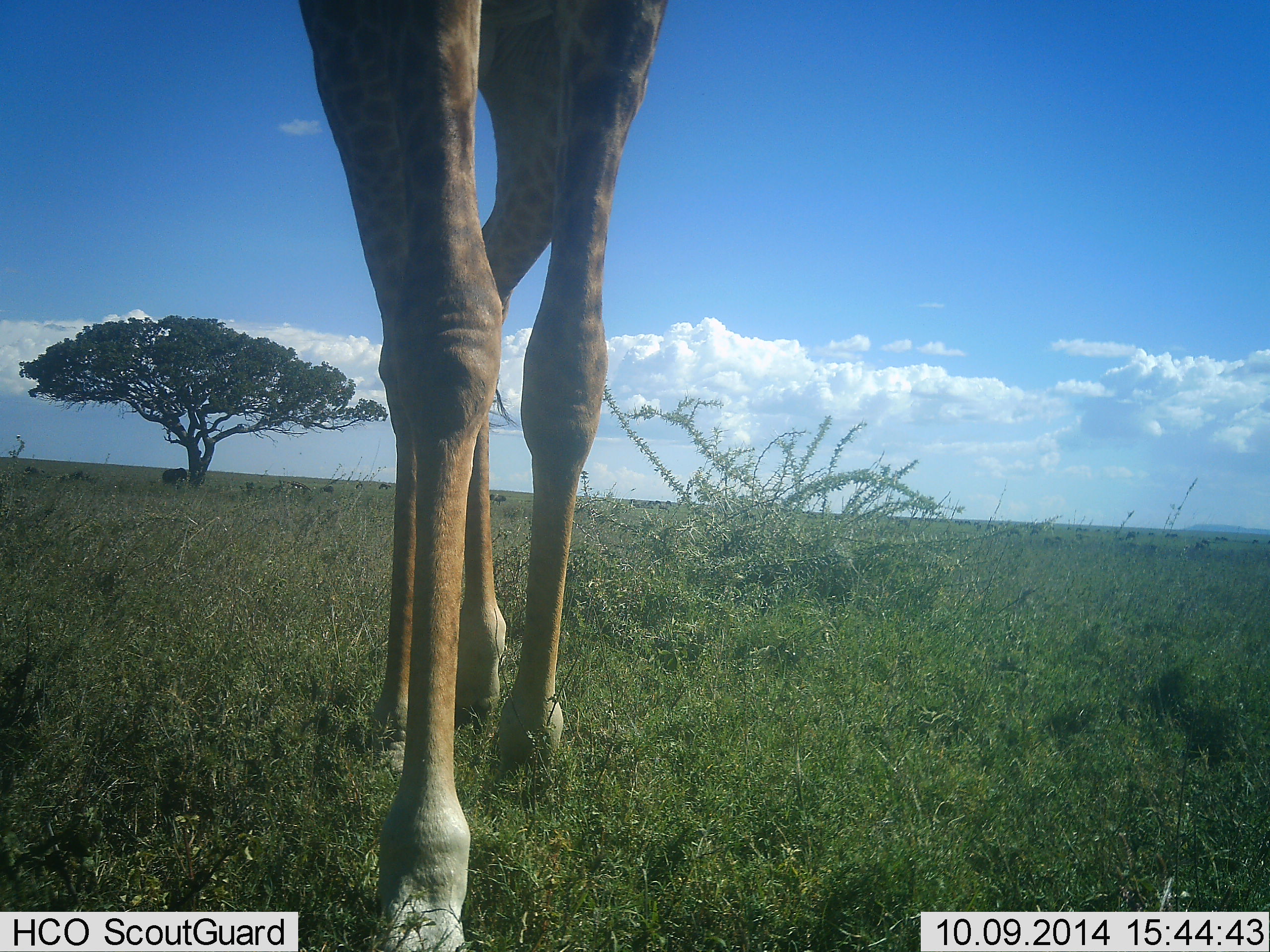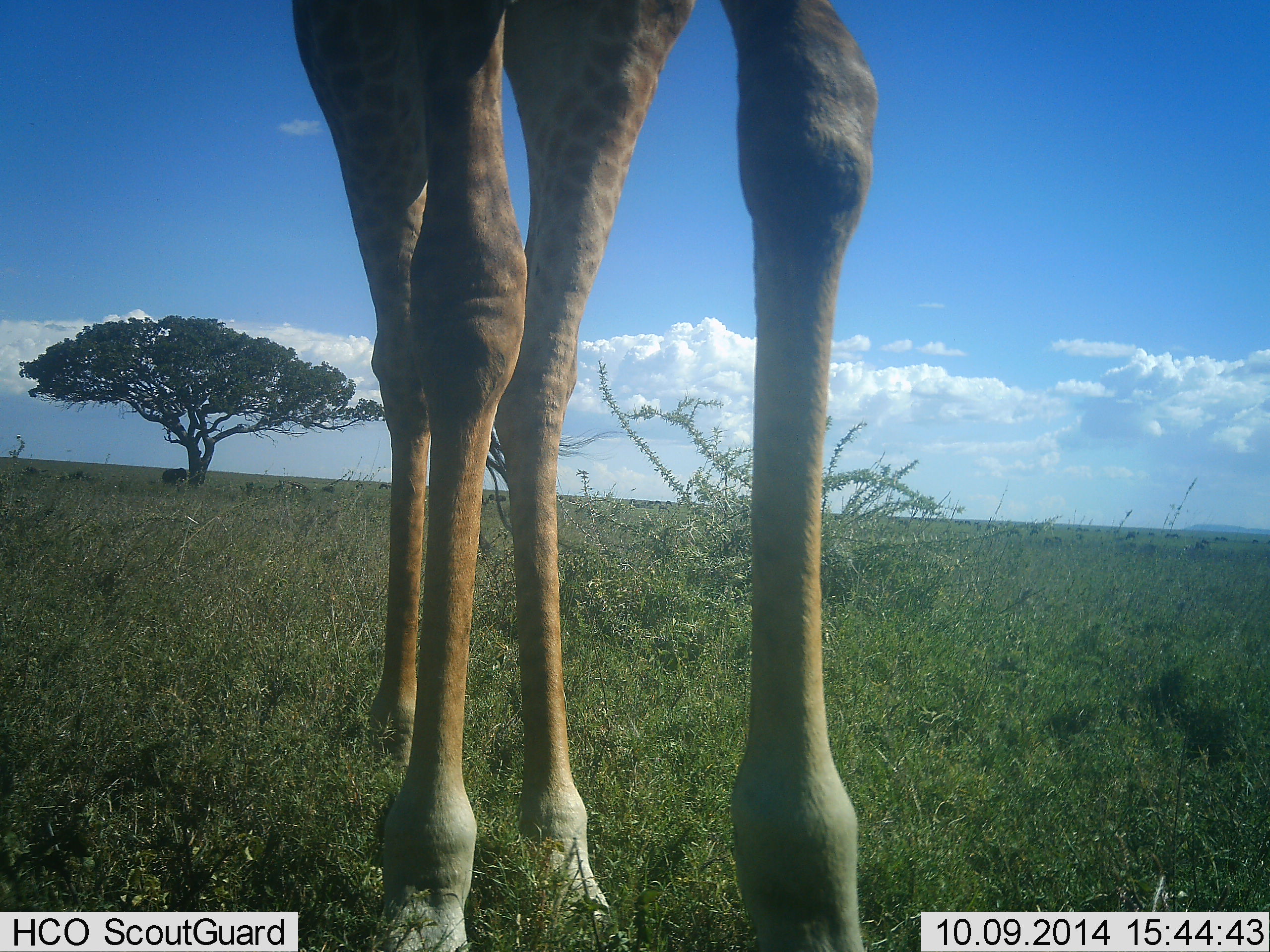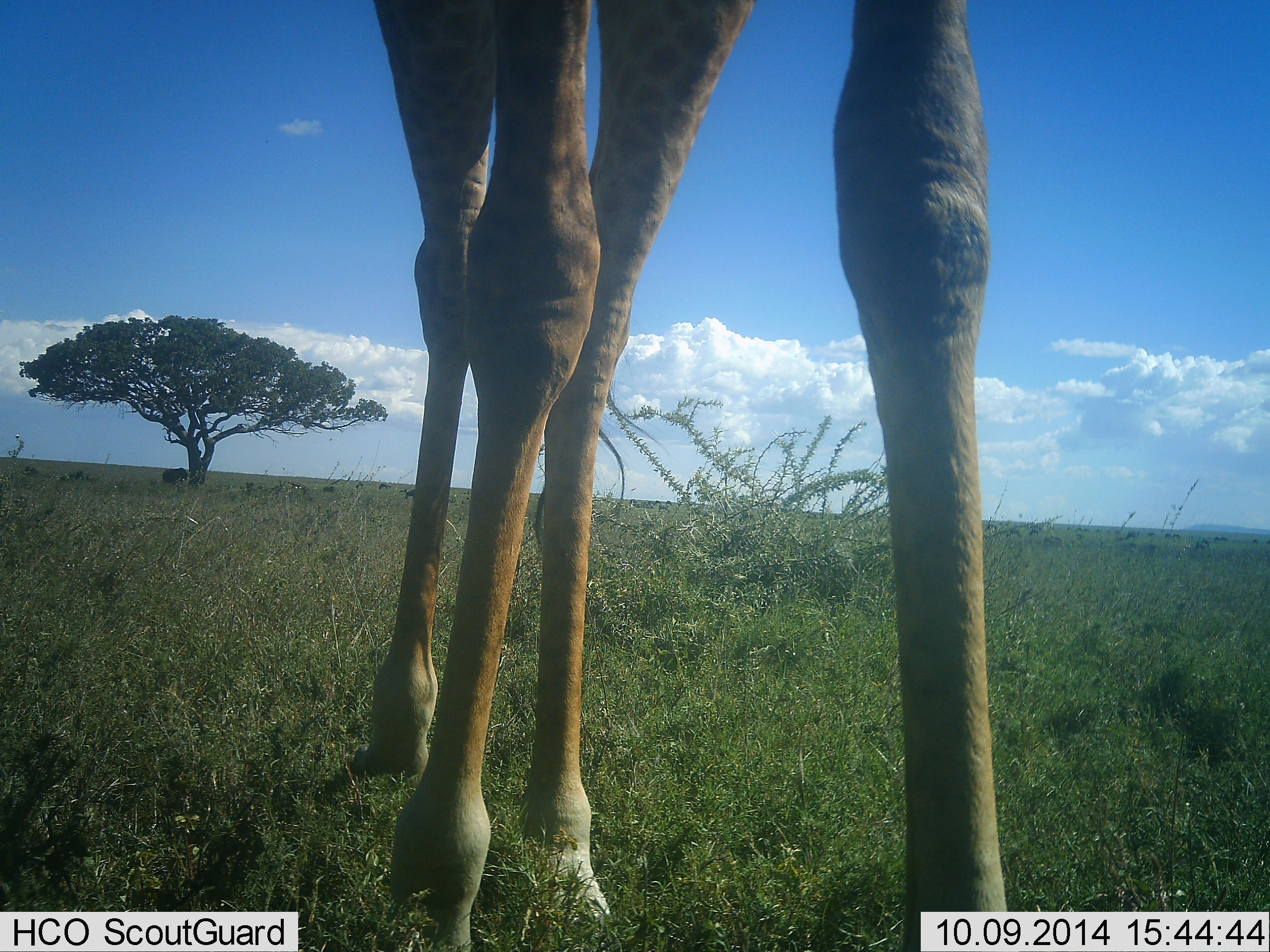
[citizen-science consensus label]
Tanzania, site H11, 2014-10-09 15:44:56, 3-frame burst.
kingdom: Animalia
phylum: Chordata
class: Mammalia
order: Artiodactyla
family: Giraffidae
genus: Giraffa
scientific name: Giraffa camelopardalis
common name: giraffe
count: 1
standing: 50%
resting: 0%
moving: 70%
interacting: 0%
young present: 0%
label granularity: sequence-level